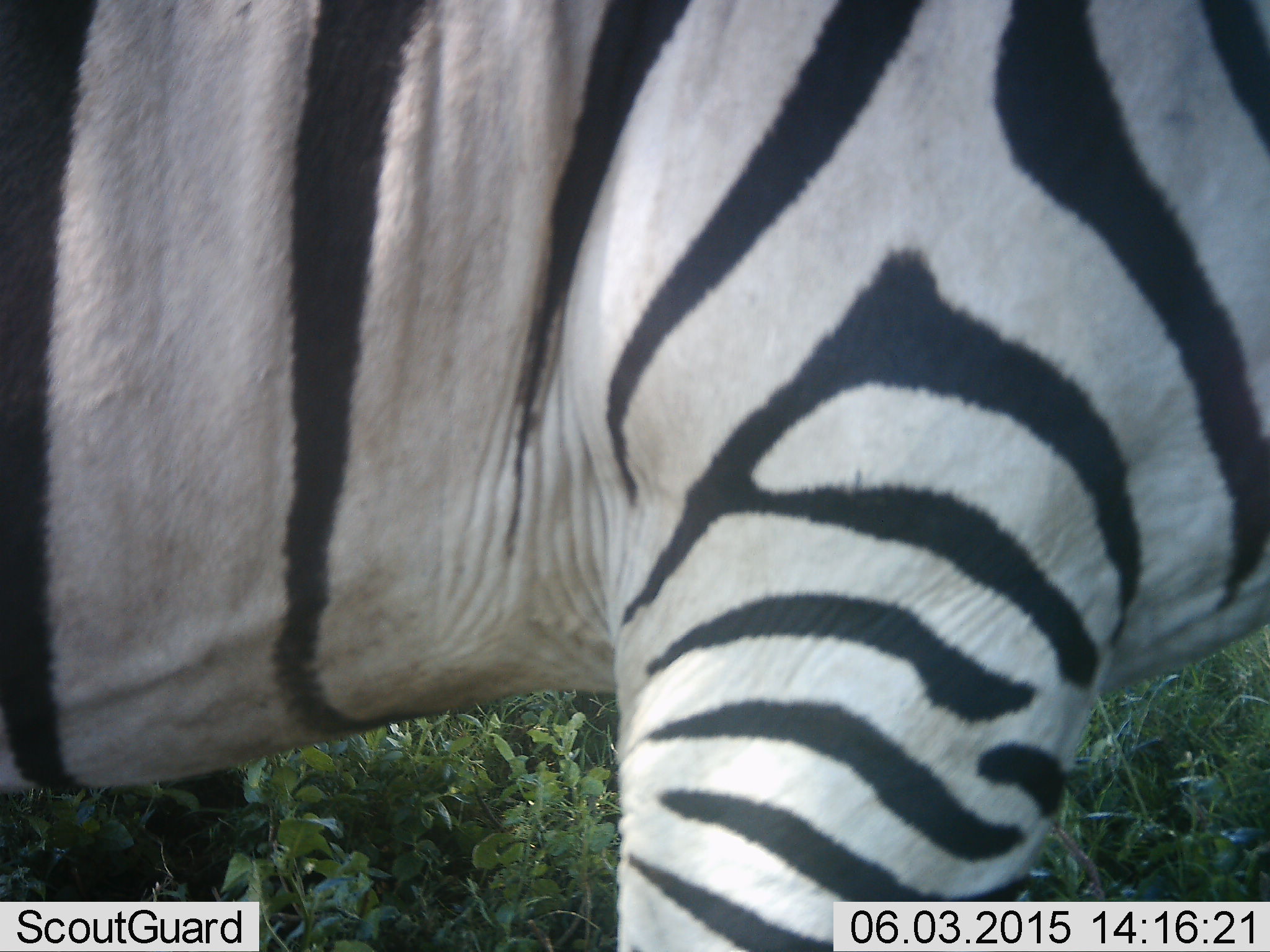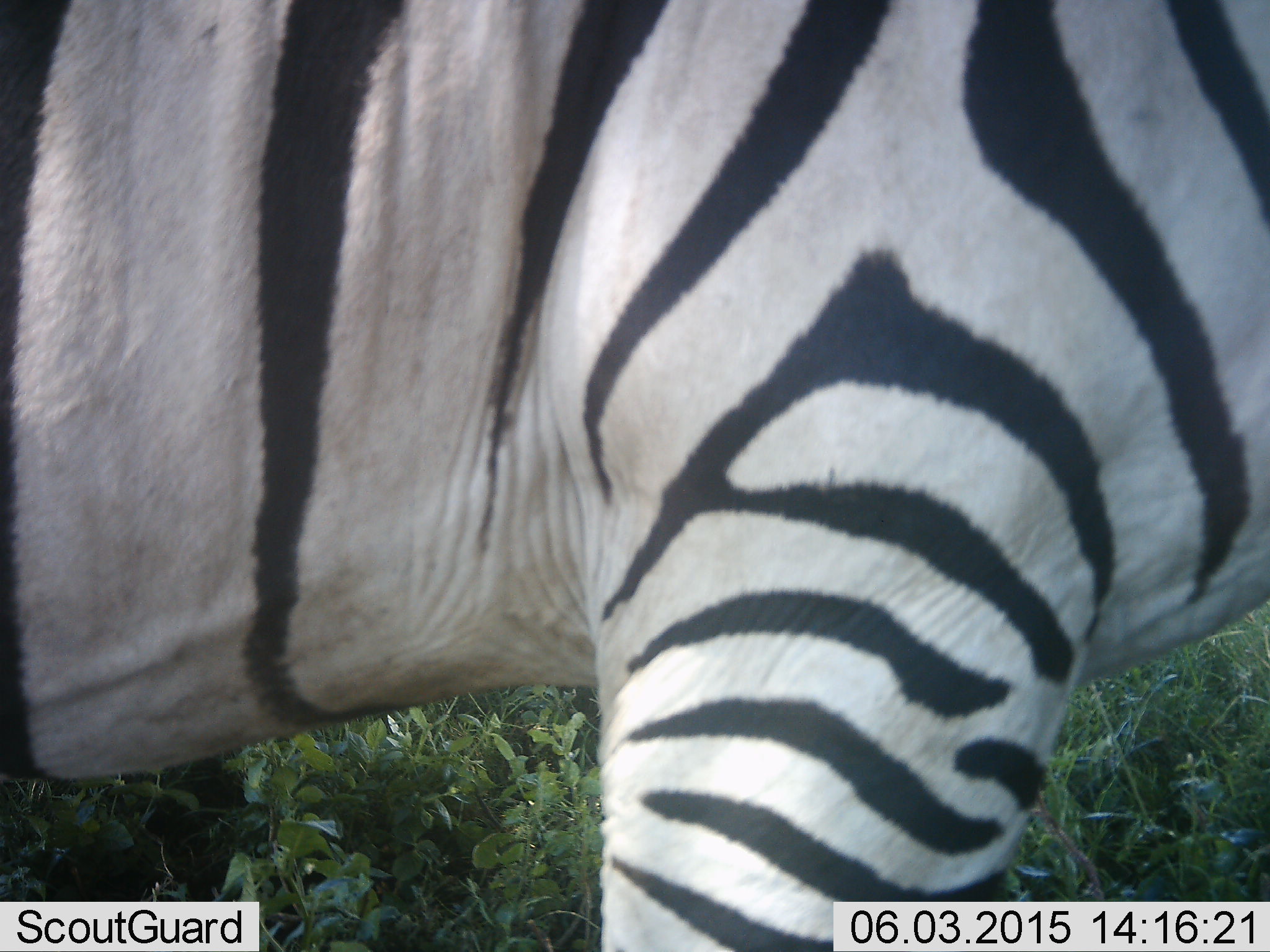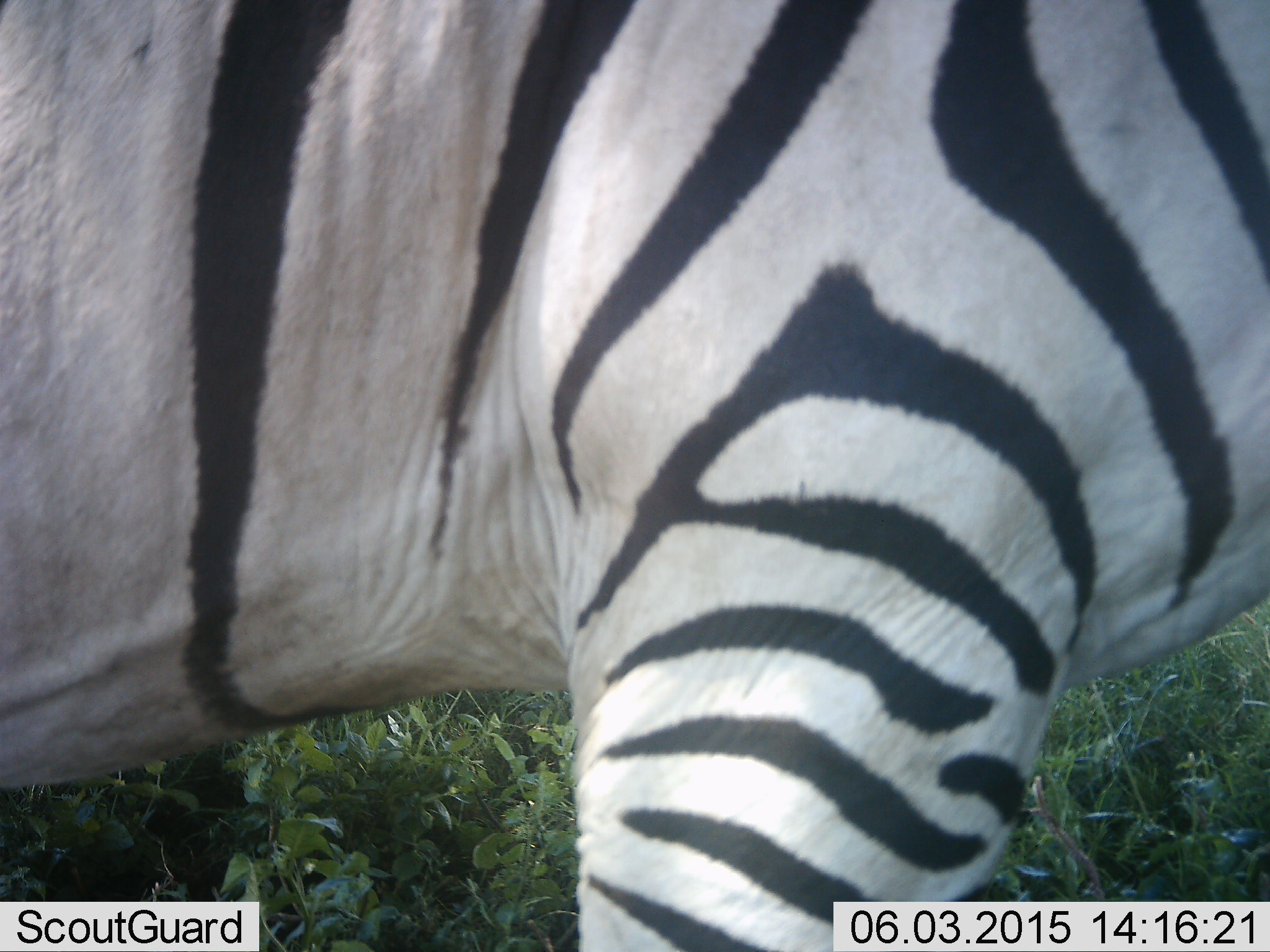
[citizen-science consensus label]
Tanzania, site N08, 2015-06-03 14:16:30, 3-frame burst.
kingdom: Animalia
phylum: Chordata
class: Mammalia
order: Perissodactyla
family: Equidae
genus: Equus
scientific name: Equus quagga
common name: plains zebra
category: zebra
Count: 1.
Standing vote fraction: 100%.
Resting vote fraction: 0%.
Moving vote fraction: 0%.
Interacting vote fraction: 0%.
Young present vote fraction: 0%.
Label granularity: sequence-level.